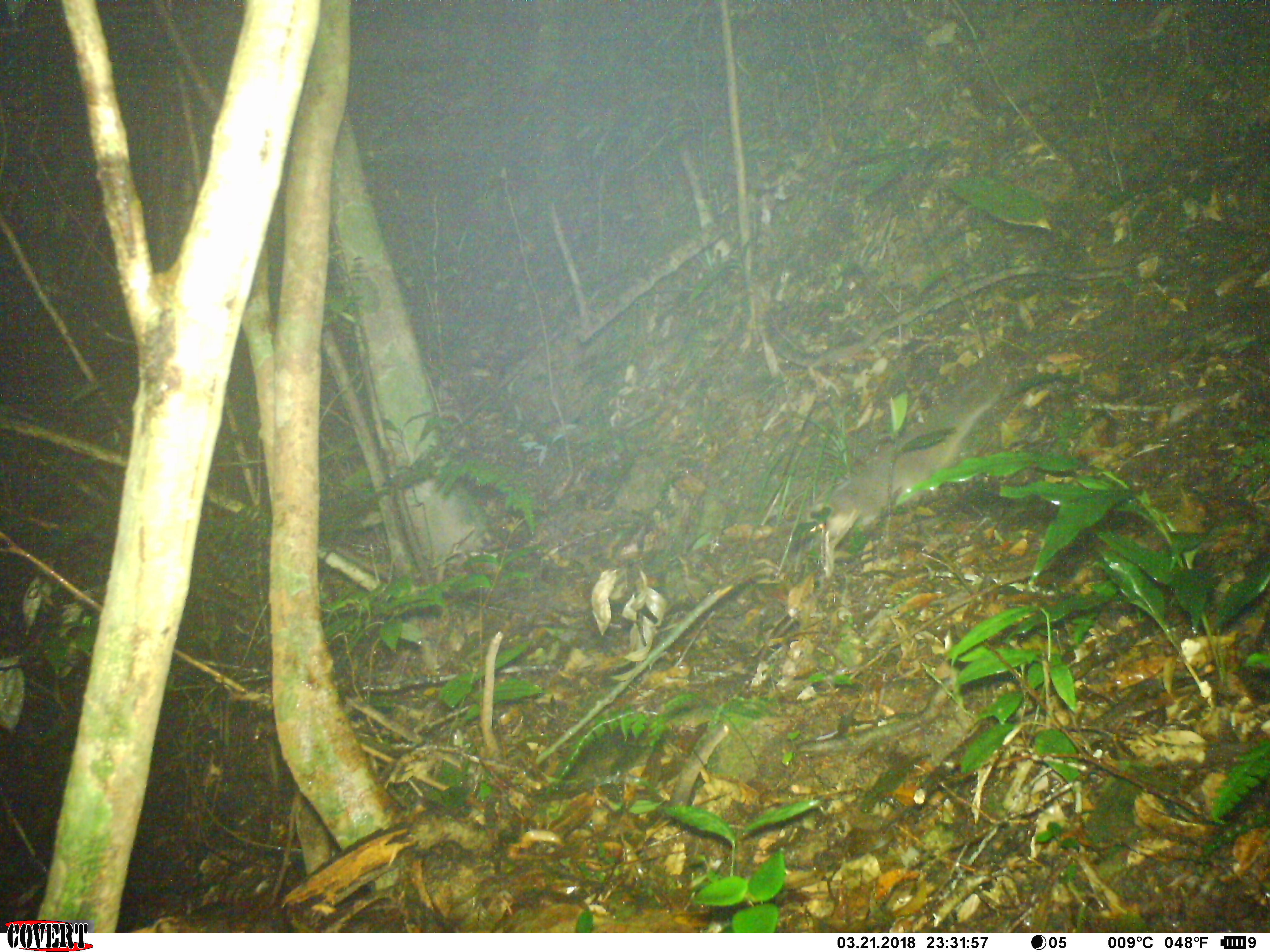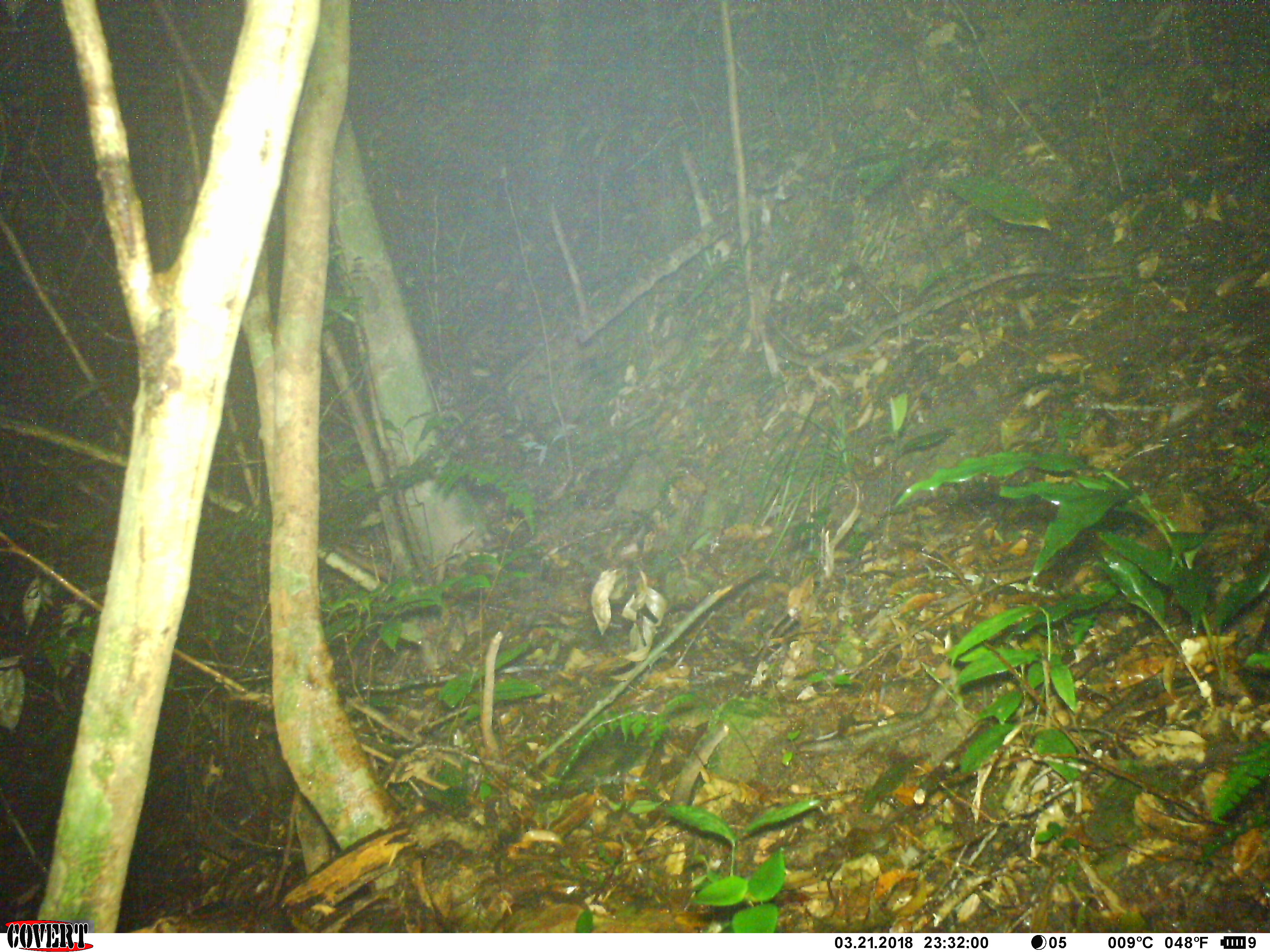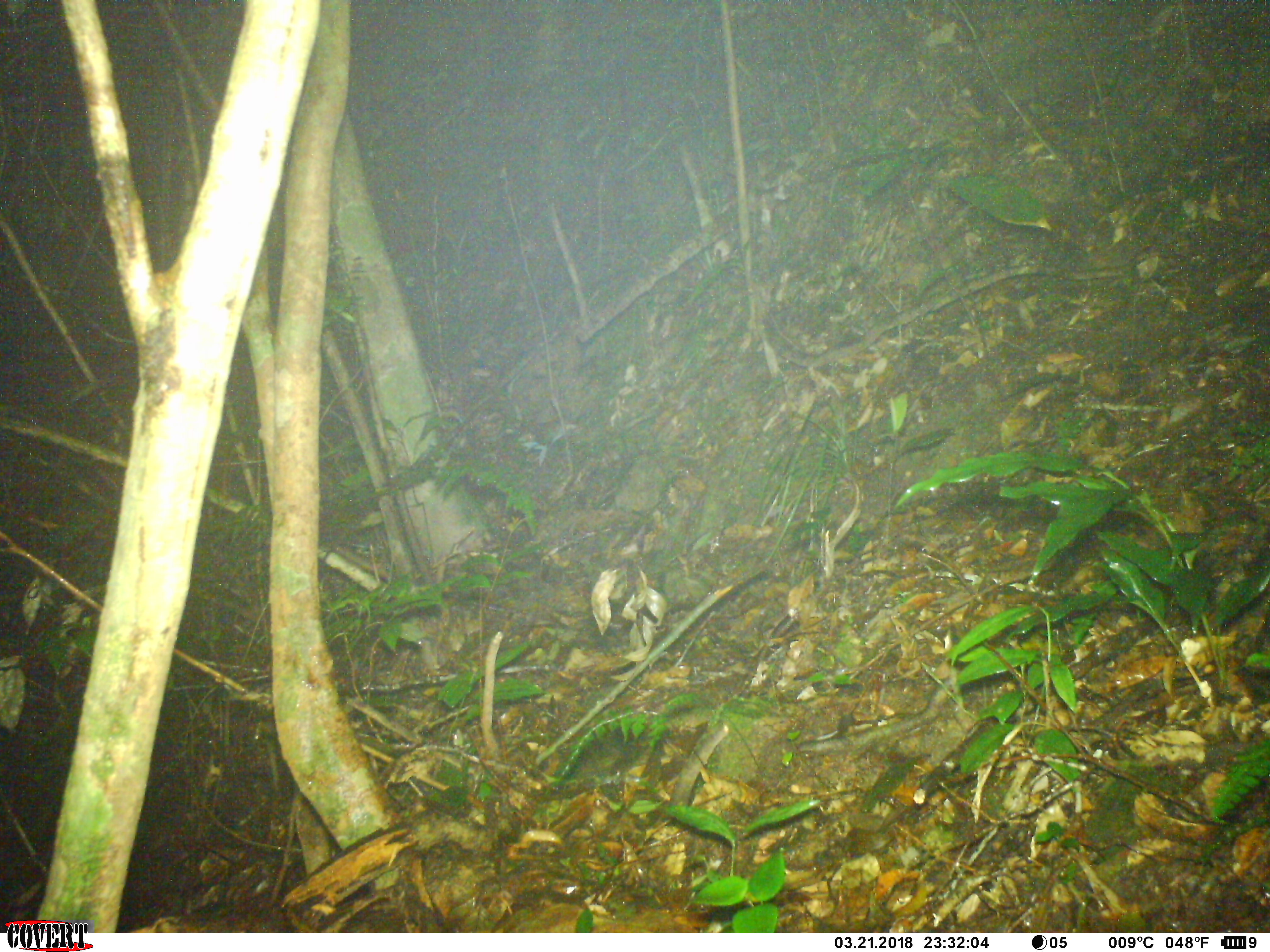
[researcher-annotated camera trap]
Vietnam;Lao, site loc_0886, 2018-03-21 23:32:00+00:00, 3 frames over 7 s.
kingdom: Animalia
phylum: Chordata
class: Mammalia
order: Carnivora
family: Mustelidae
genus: Melogale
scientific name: Melogale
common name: ferret badger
Ferret badger (Melogale). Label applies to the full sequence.